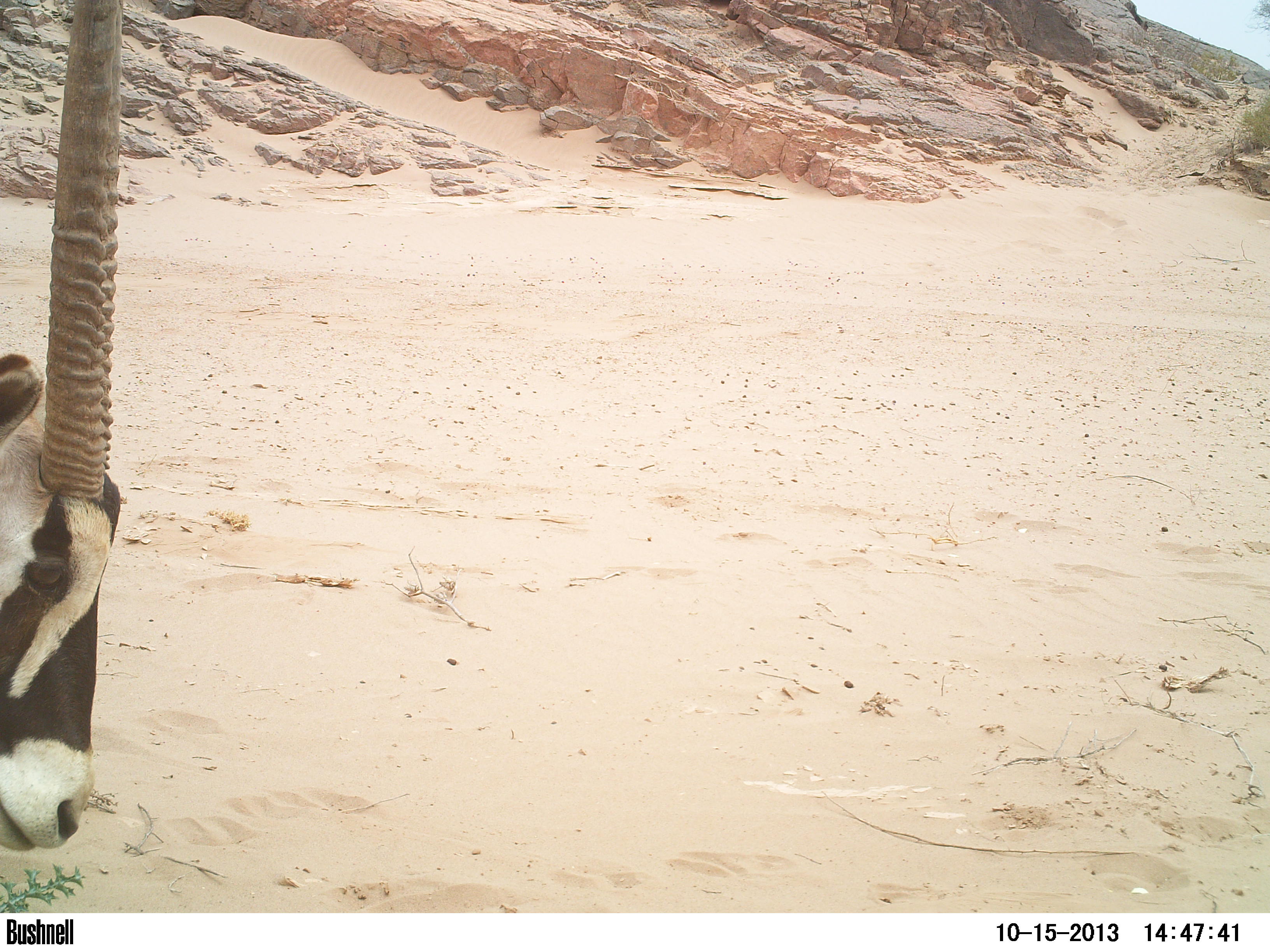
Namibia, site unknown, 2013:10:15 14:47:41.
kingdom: Animalia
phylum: Chordata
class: Mammalia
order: Artiodactyla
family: Bovidae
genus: Oryx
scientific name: Oryx gazella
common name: gemsbok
Oryx gazella (gemsbok).